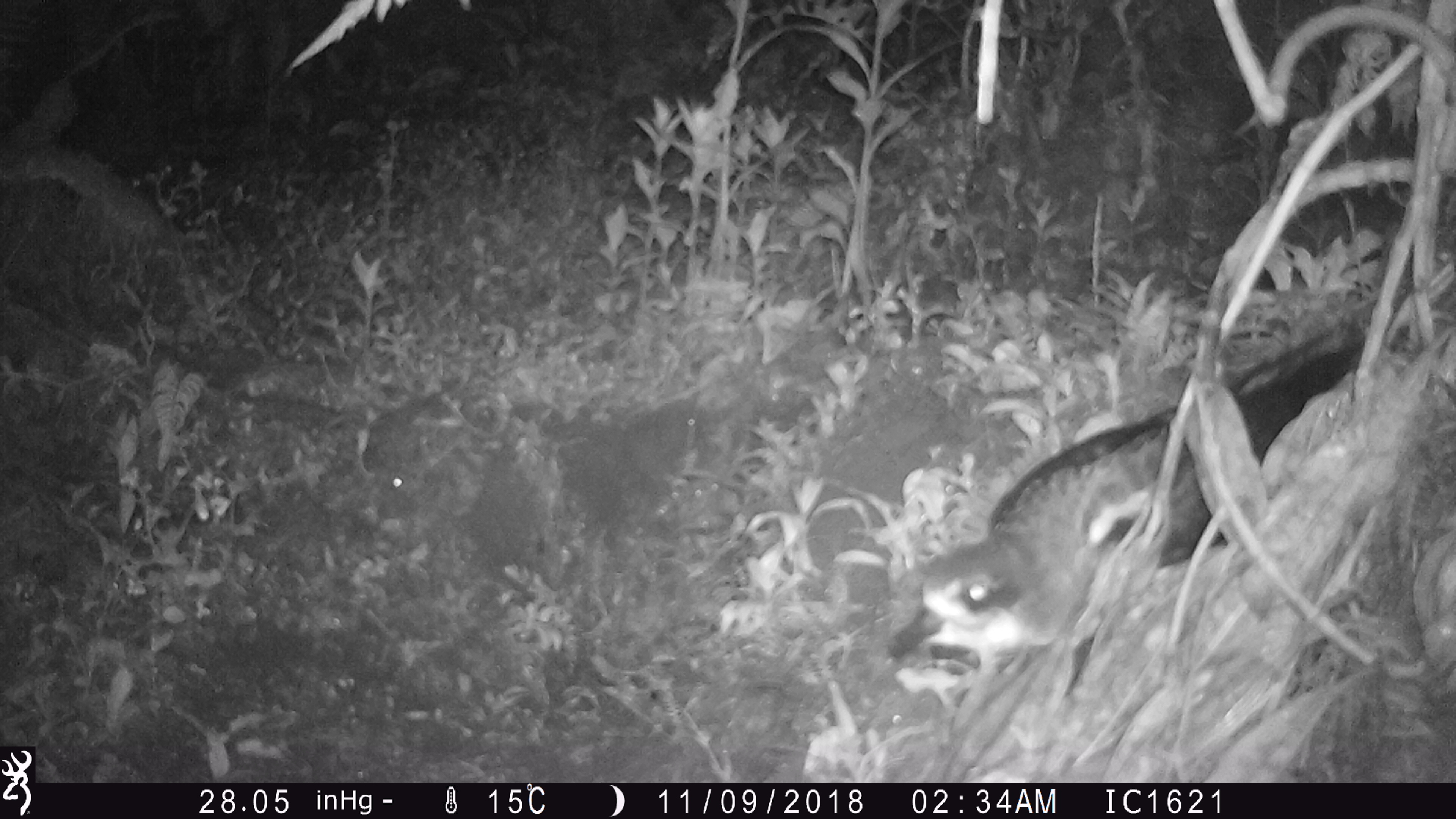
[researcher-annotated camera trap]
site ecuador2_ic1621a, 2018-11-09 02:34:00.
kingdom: Animalia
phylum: Chordata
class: Aves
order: Procellariiformes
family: Procellariidae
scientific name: Procellariidae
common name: petrel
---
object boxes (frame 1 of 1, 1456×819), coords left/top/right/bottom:
petrel: 880/303/1375/696